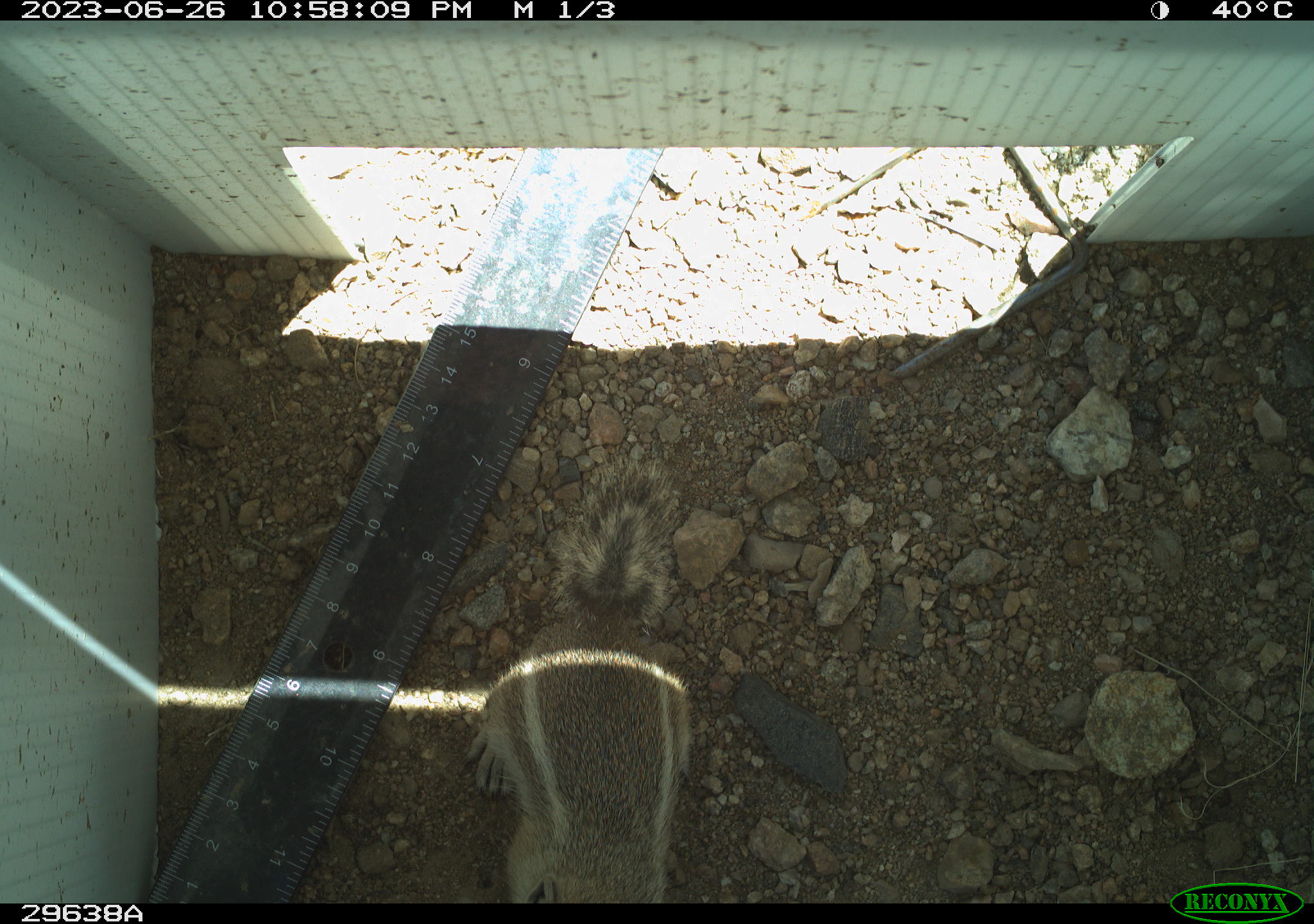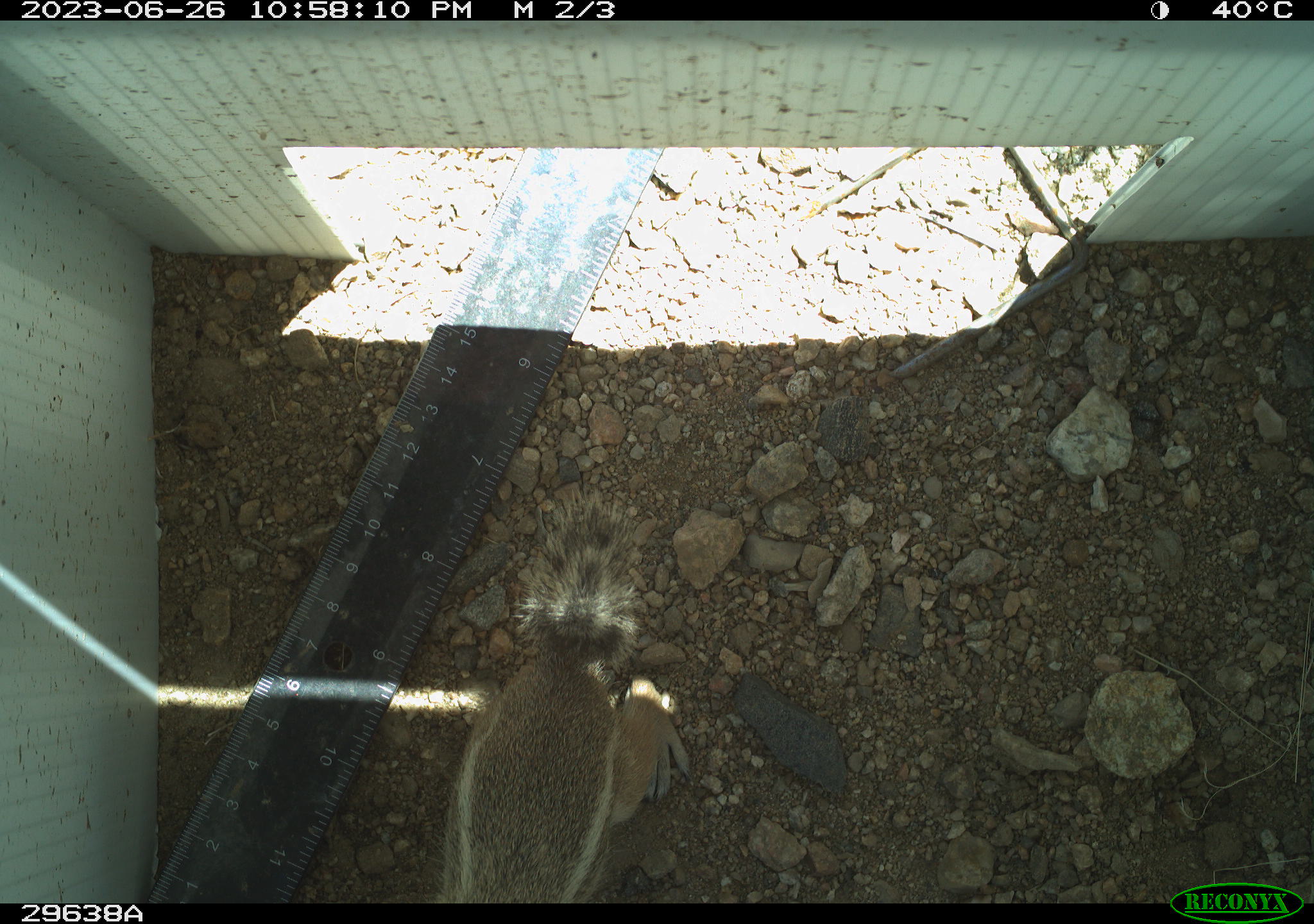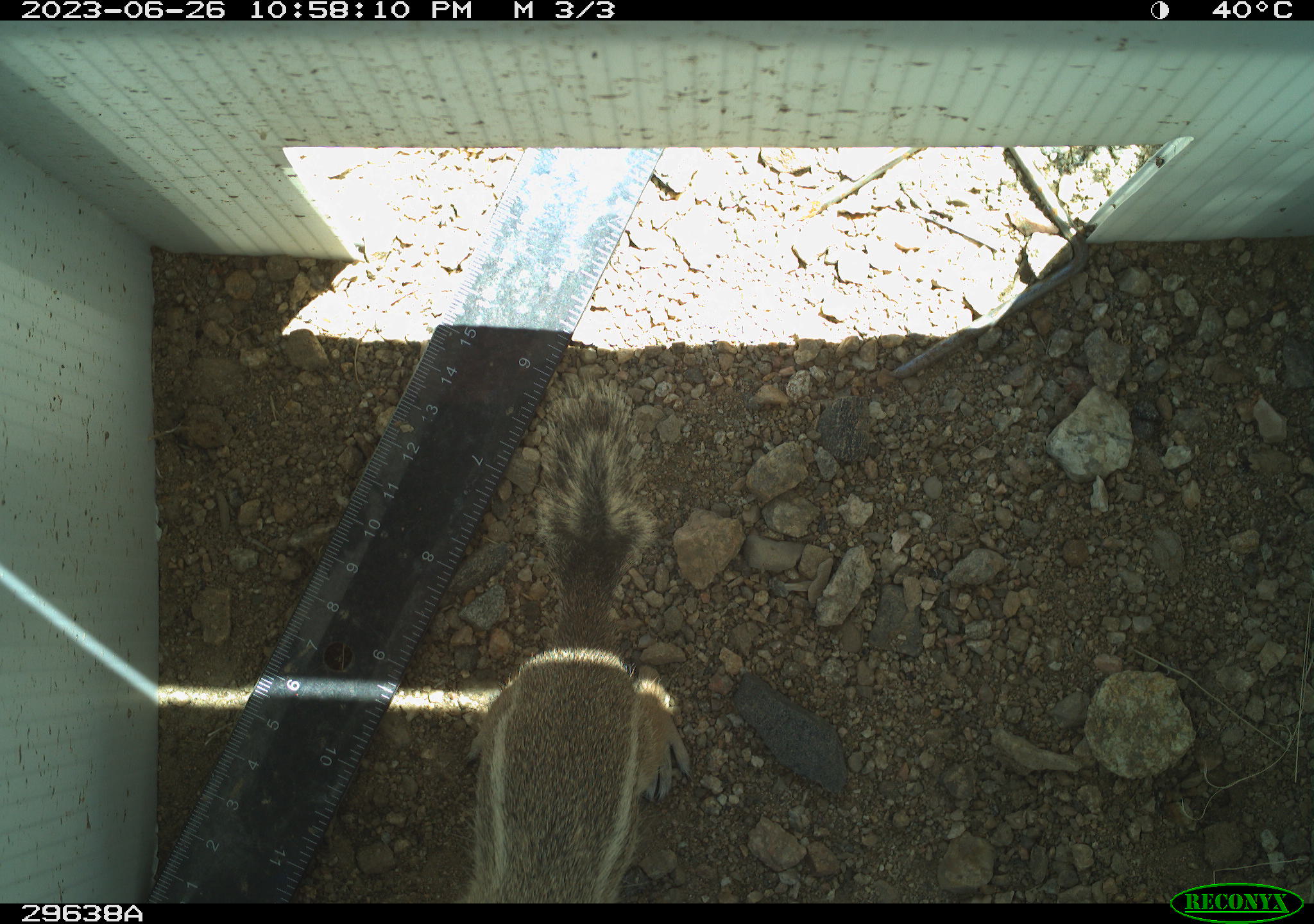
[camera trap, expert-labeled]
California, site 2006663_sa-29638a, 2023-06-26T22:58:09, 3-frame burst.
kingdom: Animalia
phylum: Chordata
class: Mammalia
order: Rodentia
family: Sciuridae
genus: Ammospermophilus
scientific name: Ammospermophilus leucurus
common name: white-tailed antelope squirrel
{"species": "white-tailed antelope squirrel (Ammospermophilus leucurus)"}